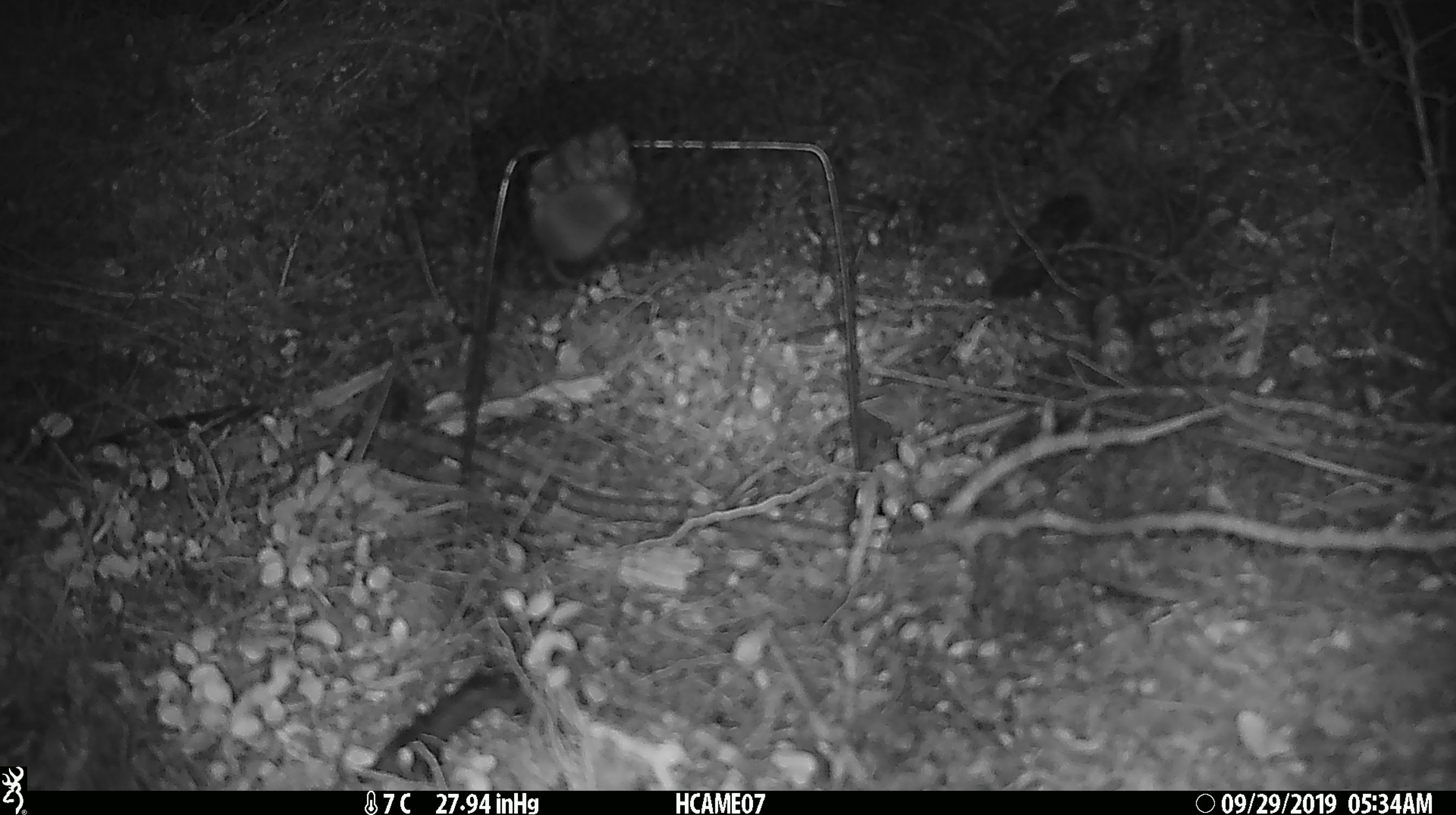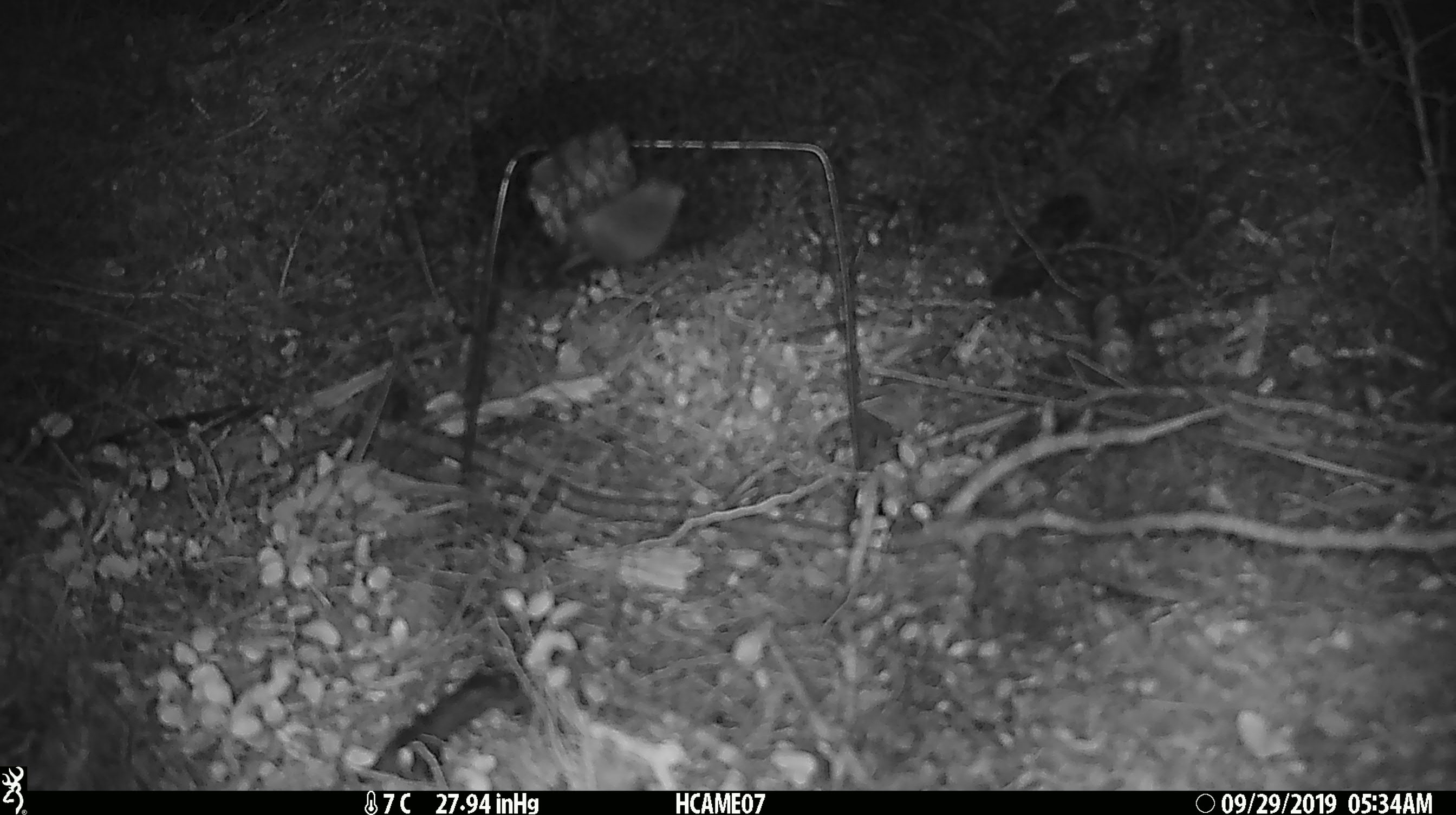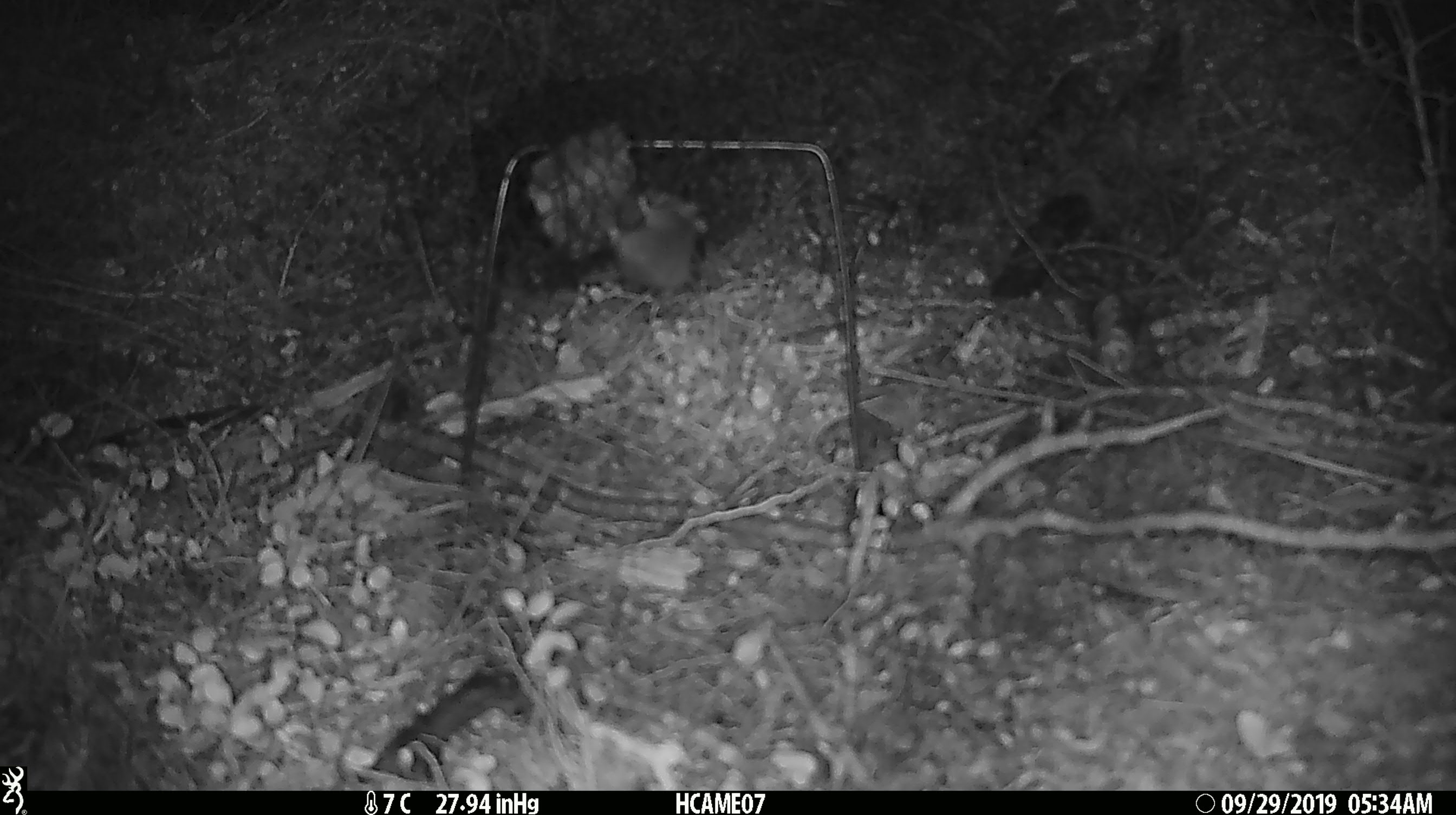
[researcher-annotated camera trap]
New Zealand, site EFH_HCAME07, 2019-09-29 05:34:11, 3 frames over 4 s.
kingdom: Animalia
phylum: Chordata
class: Mammalia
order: Rodentia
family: Muridae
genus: Mus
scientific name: Mus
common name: mouse